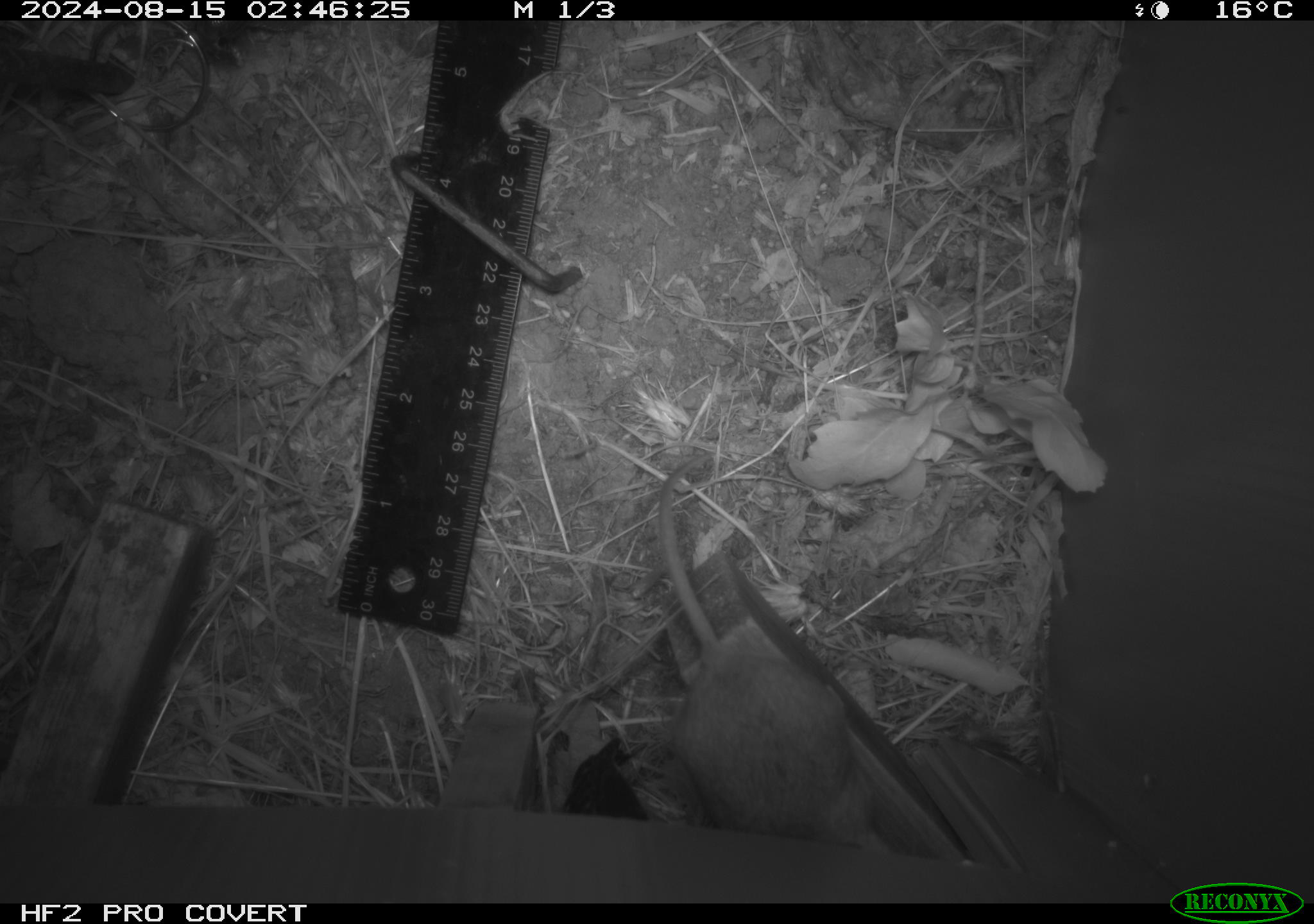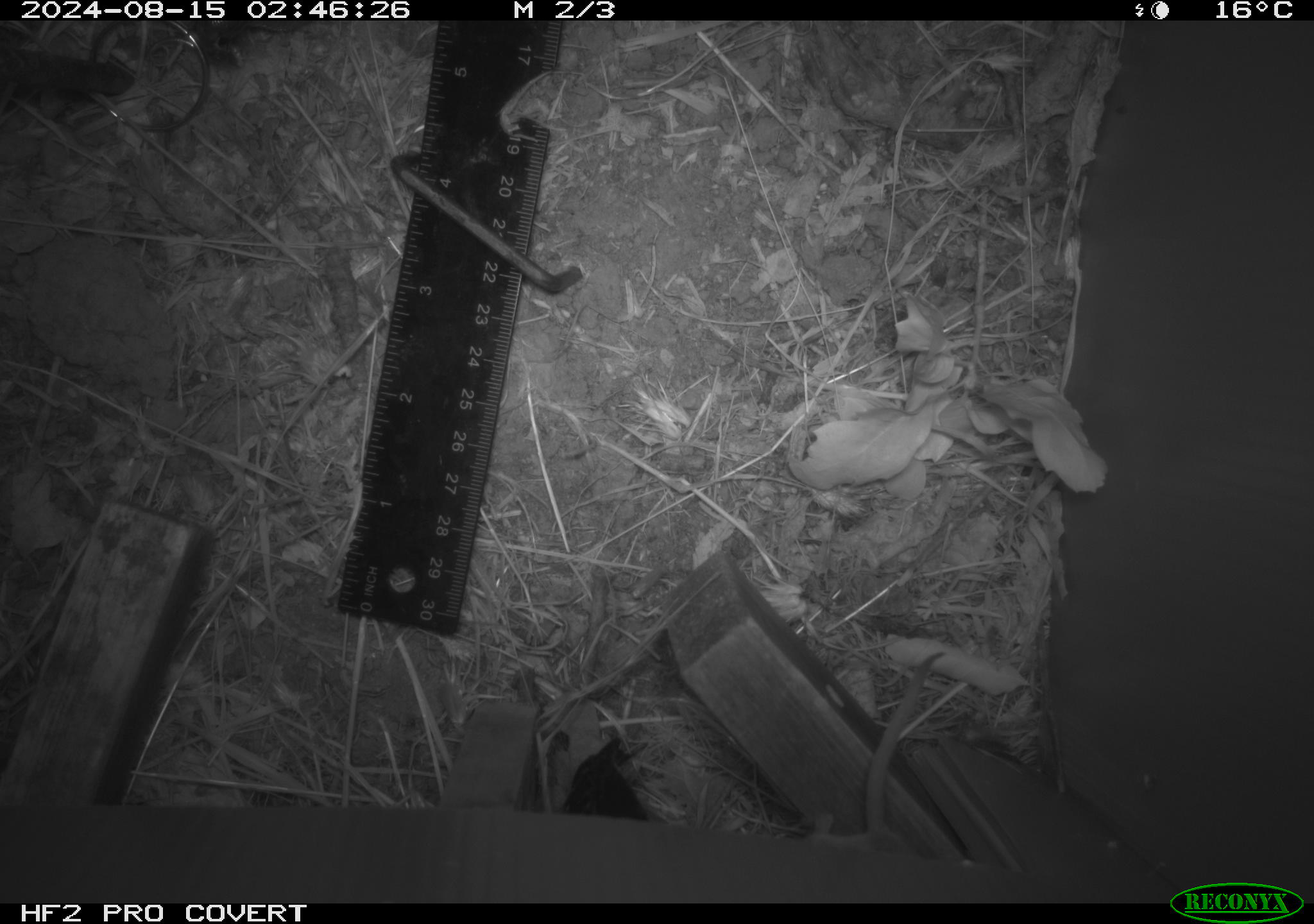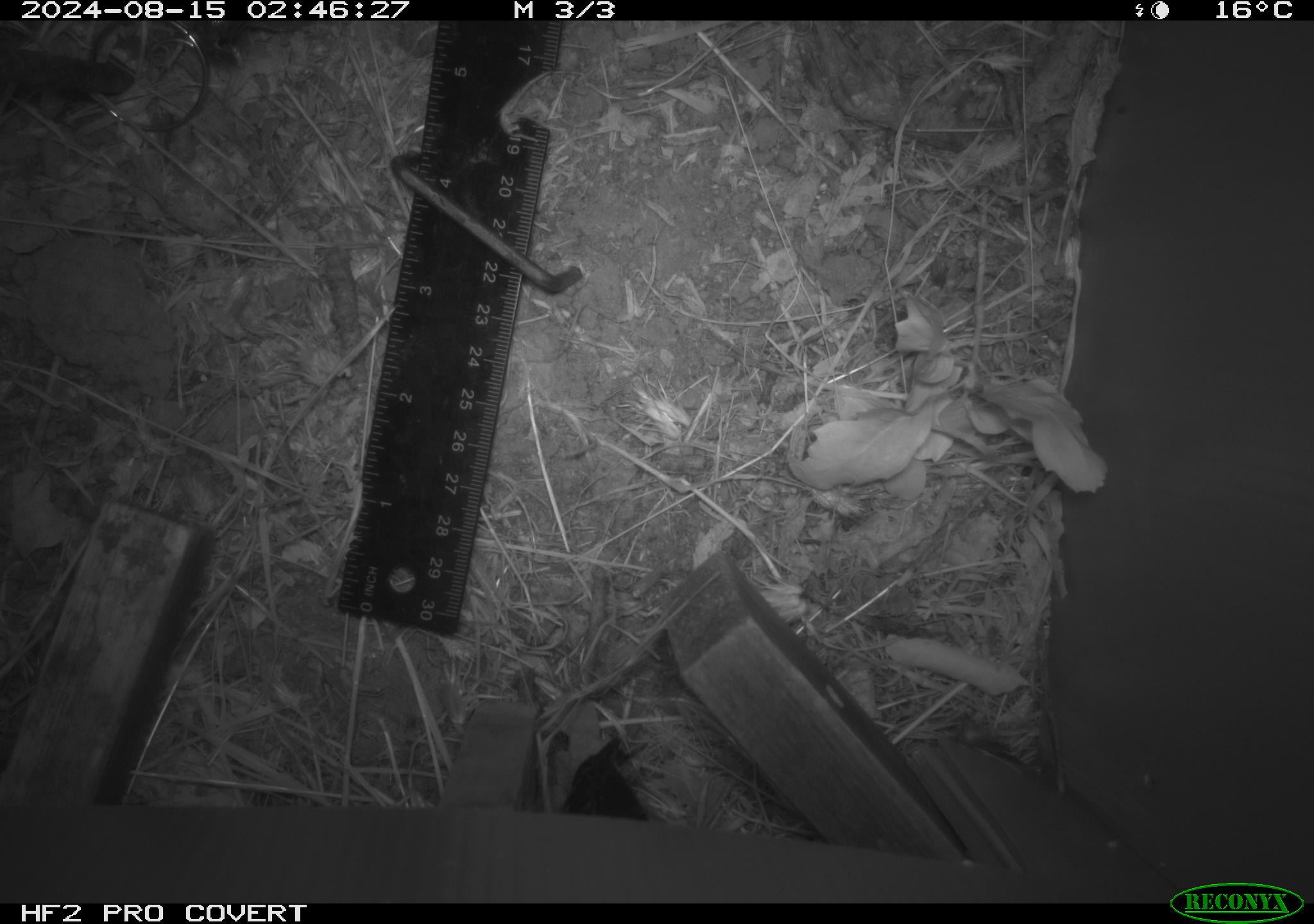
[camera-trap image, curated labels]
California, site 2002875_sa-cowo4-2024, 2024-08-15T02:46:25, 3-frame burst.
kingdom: Animalia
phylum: Chordata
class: Mammalia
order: Rodentia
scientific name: Rodentia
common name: rodent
Rodent (Rodentia).